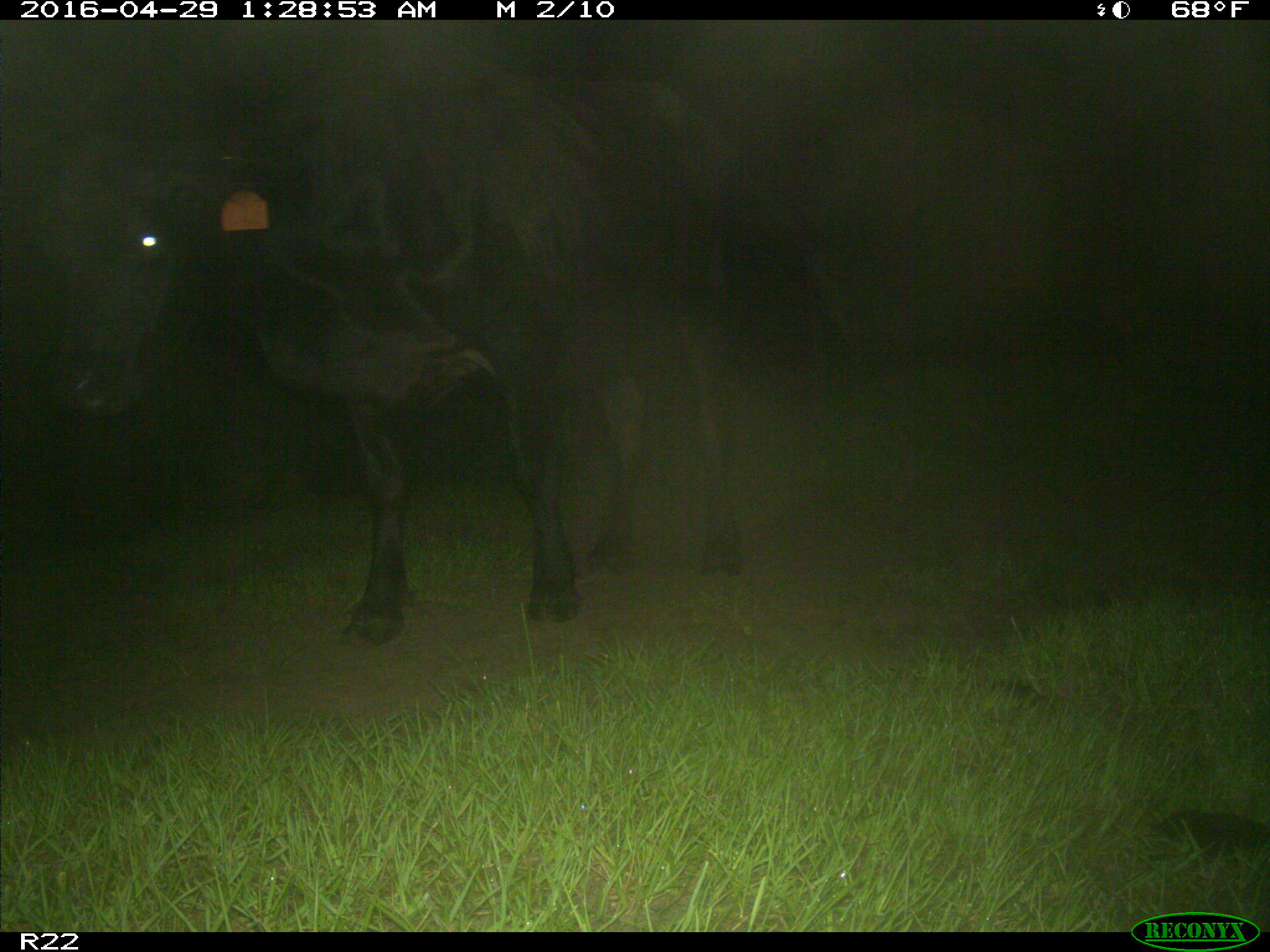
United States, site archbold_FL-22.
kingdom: Animalia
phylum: Chordata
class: Mammalia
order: Artiodactyla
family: Bovidae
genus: Bos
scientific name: Bos taurus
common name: domestic cow